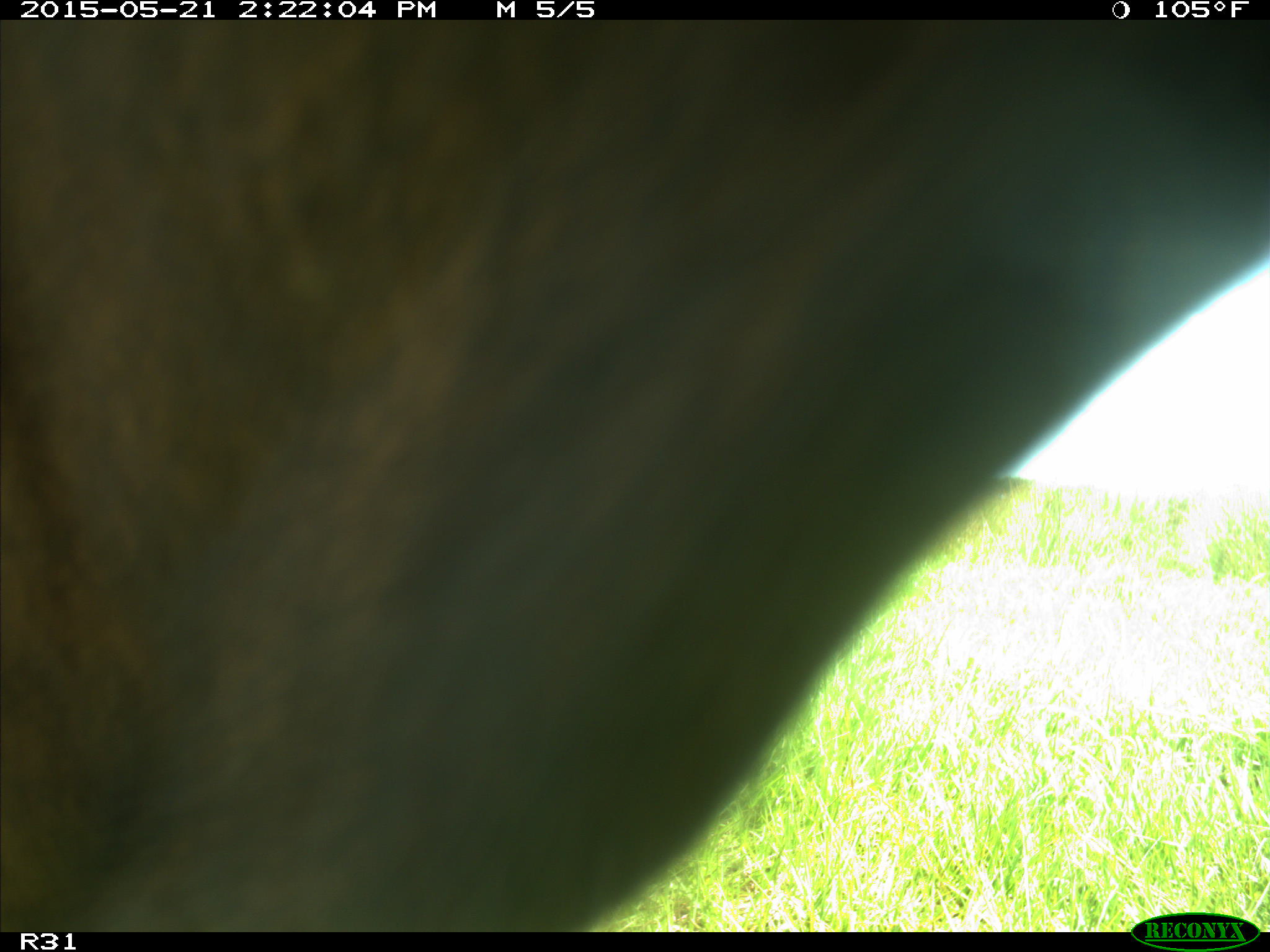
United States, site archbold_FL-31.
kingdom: Animalia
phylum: Chordata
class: Mammalia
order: Artiodactyla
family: Bovidae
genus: Bos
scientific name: Bos taurus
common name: domestic cow